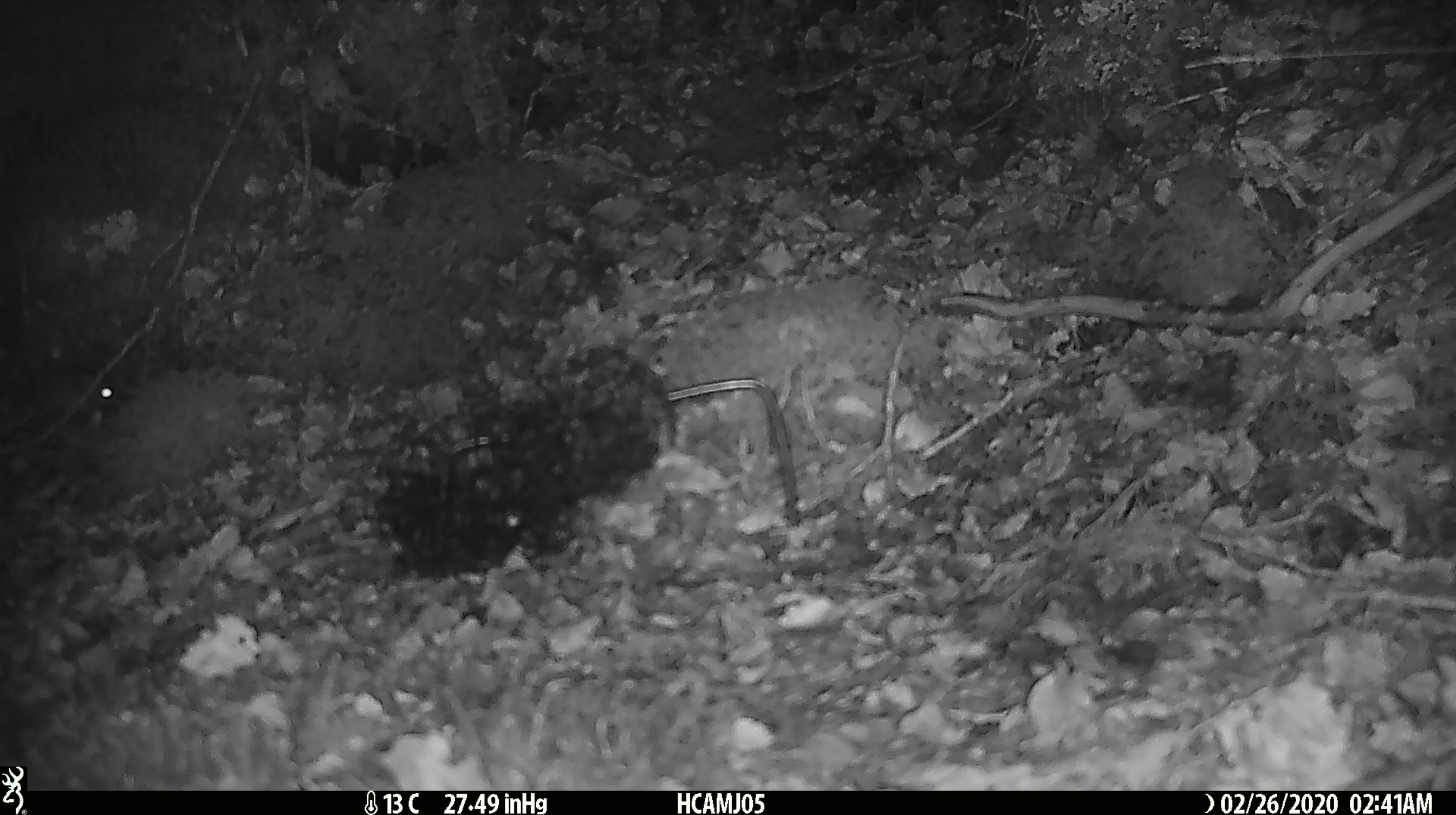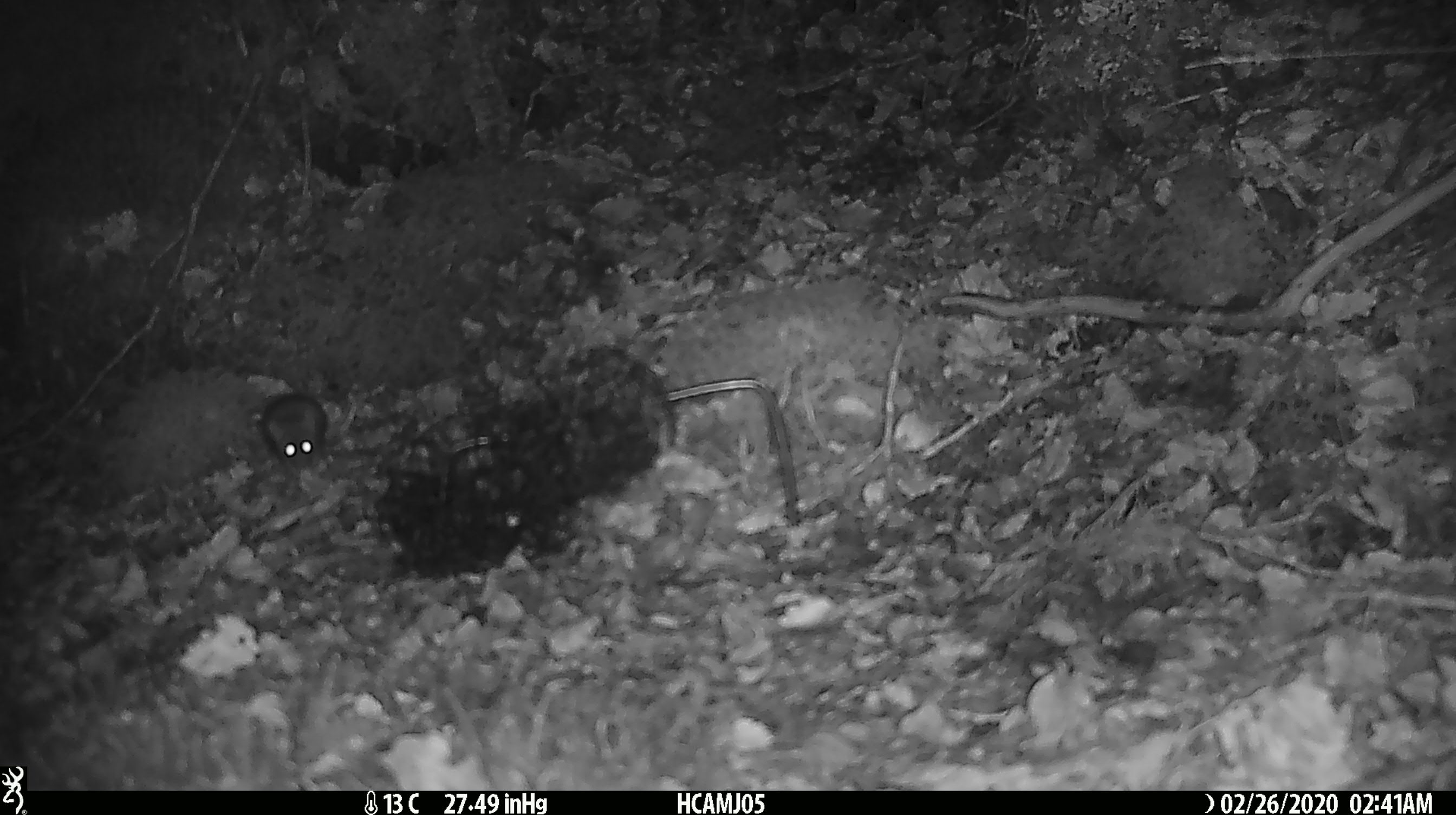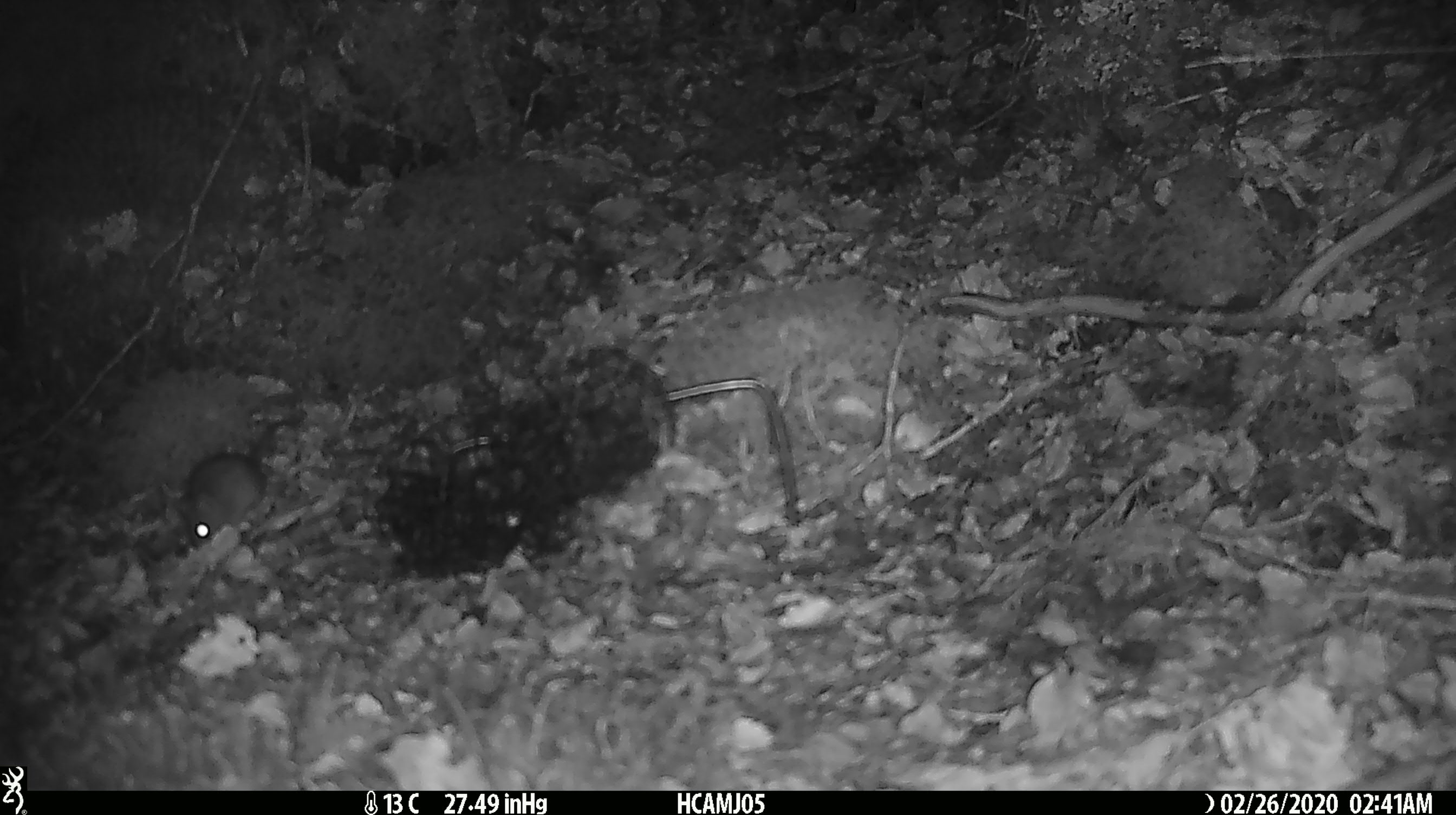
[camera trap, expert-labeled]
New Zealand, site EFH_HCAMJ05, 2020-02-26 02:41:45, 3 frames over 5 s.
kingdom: Animalia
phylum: Chordata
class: Mammalia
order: Rodentia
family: Muridae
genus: Mus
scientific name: Mus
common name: mouse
Mouse (Mus).